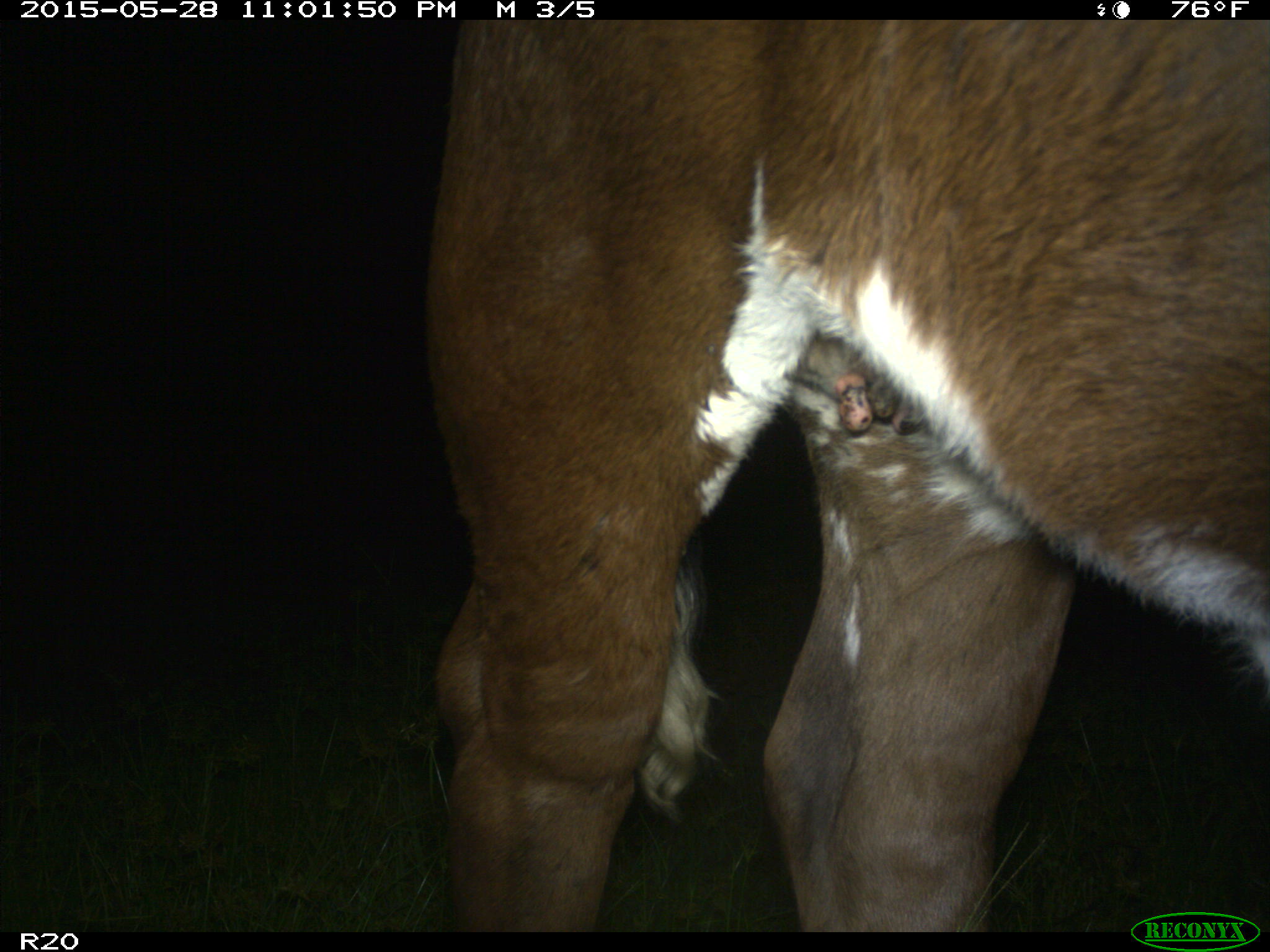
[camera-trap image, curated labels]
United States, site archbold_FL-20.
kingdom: Animalia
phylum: Chordata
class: Mammalia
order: Artiodactyla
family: Bovidae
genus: Bos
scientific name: Bos taurus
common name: domestic cow